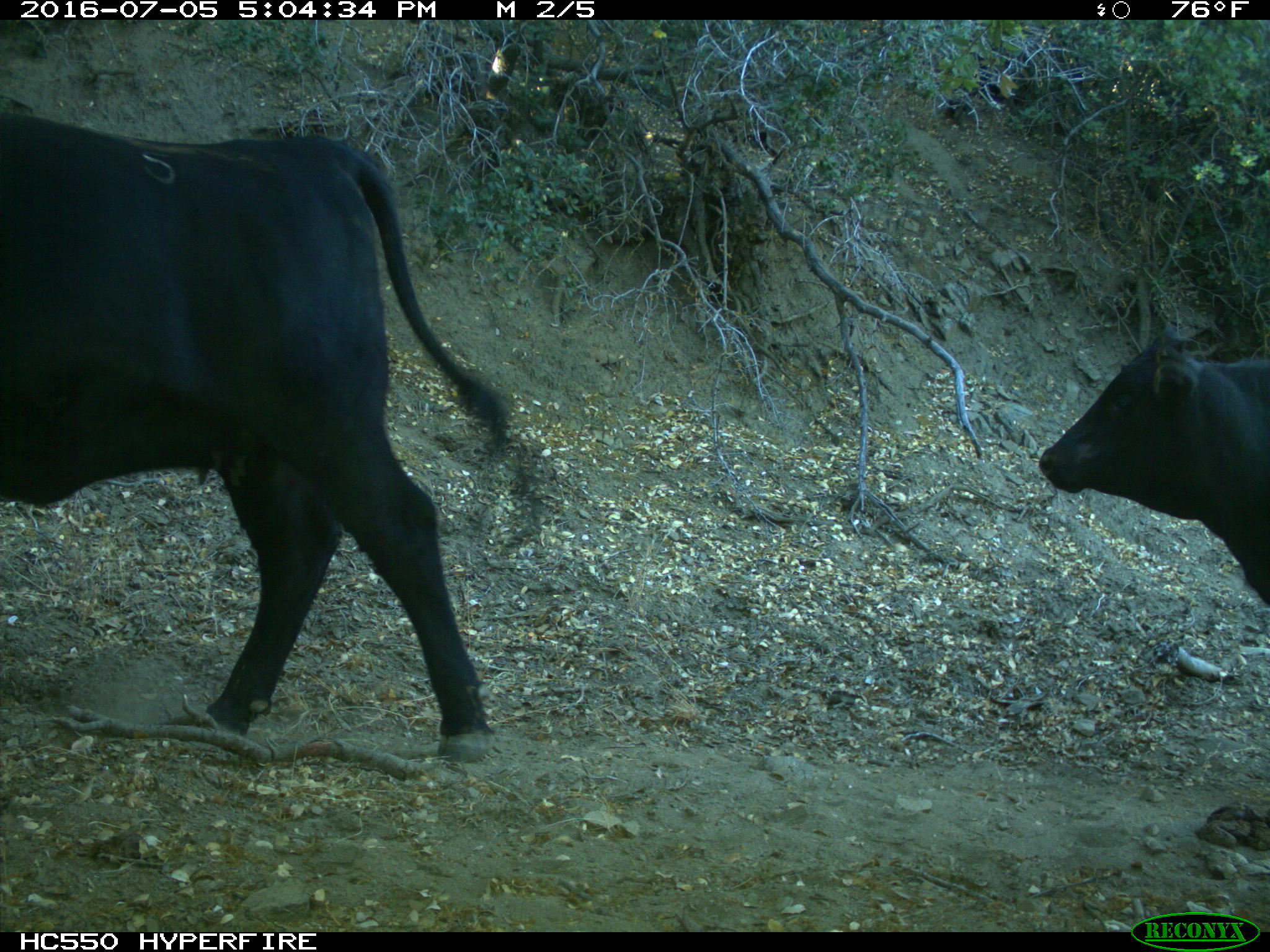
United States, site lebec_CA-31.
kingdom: Animalia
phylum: Chordata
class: Mammalia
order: Artiodactyla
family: Bovidae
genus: Bos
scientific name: Bos taurus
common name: domestic cow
Bos taurus (domestic cow).